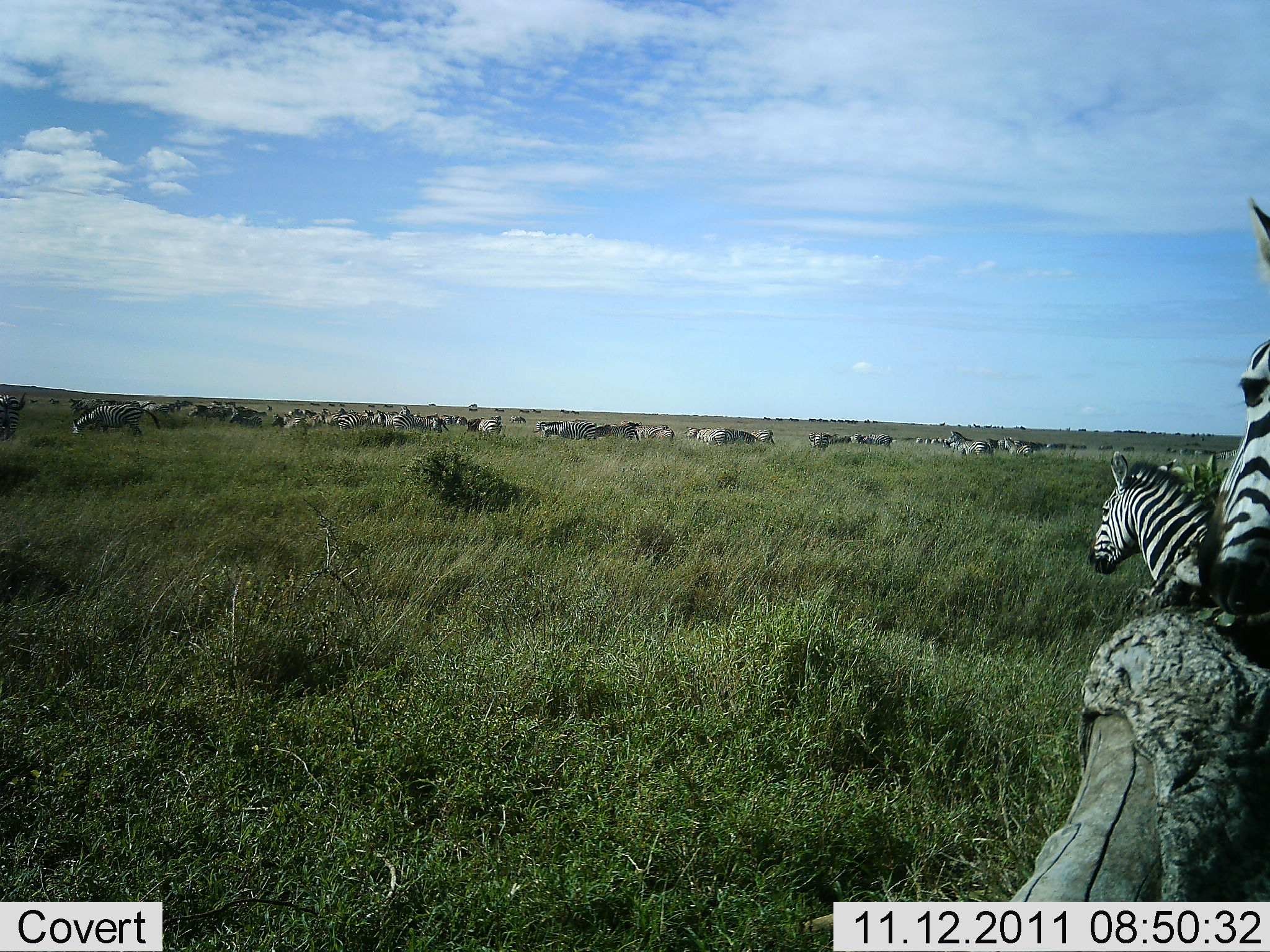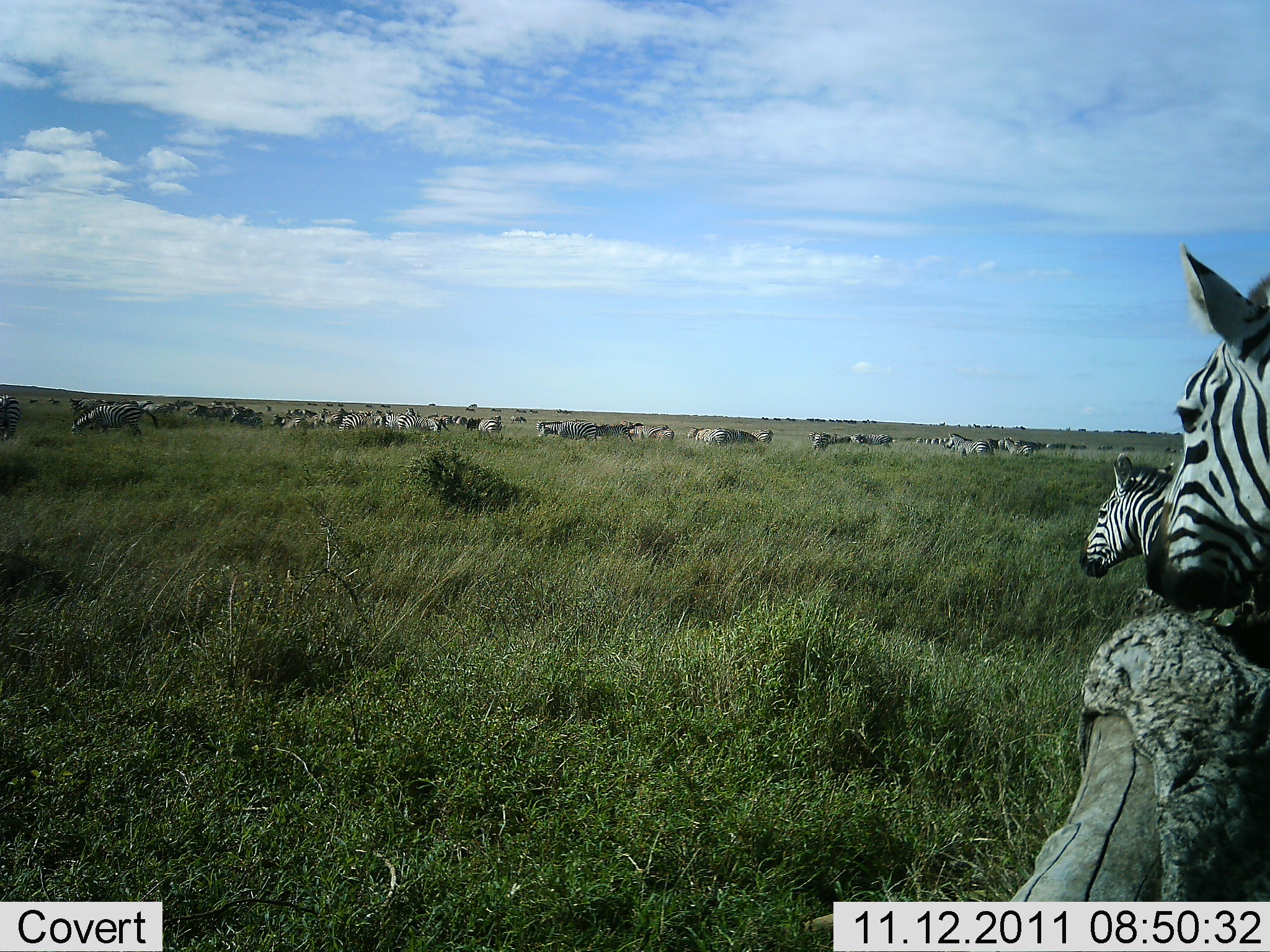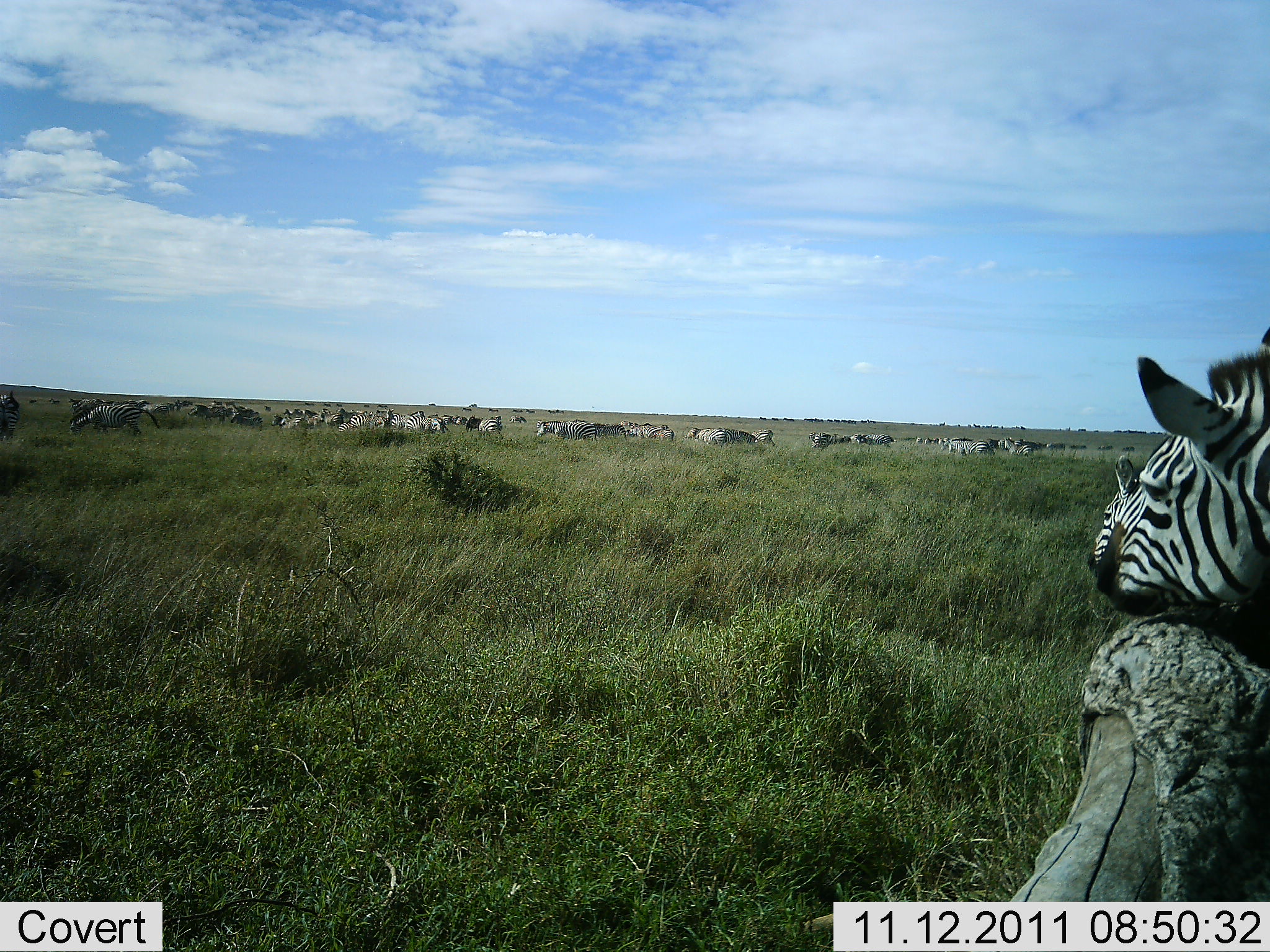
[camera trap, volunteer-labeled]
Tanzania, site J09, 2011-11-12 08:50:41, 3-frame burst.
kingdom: Animalia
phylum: Chordata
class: Mammalia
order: Perissodactyla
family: Equidae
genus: Equus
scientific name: Equus quagga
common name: plains zebra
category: zebra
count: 11-50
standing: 100%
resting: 10%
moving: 30%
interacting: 10%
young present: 0%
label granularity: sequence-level